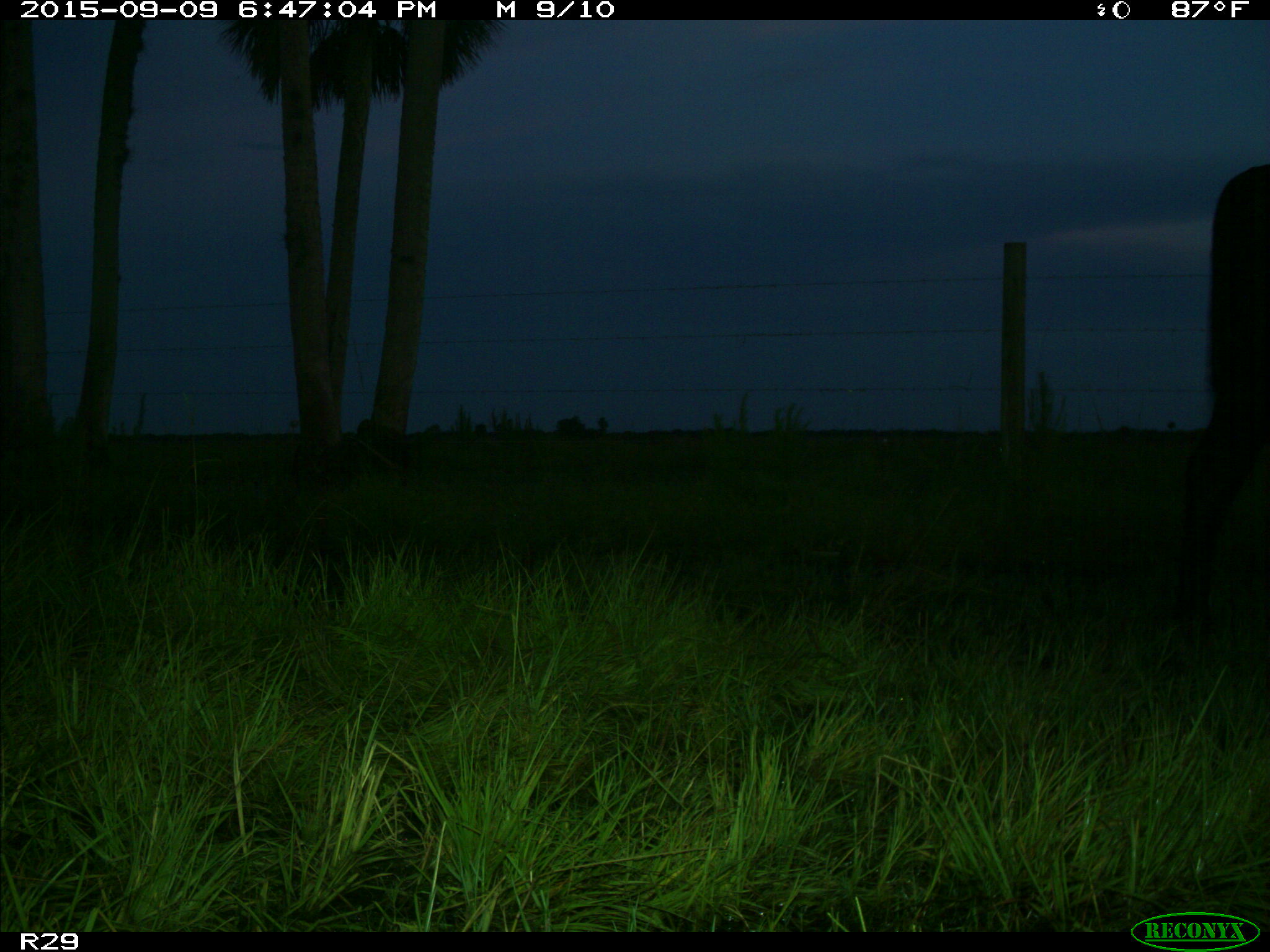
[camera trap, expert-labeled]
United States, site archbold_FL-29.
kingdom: Animalia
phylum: Chordata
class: Mammalia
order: Artiodactyla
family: Bovidae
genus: Bos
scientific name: Bos taurus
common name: domestic cow